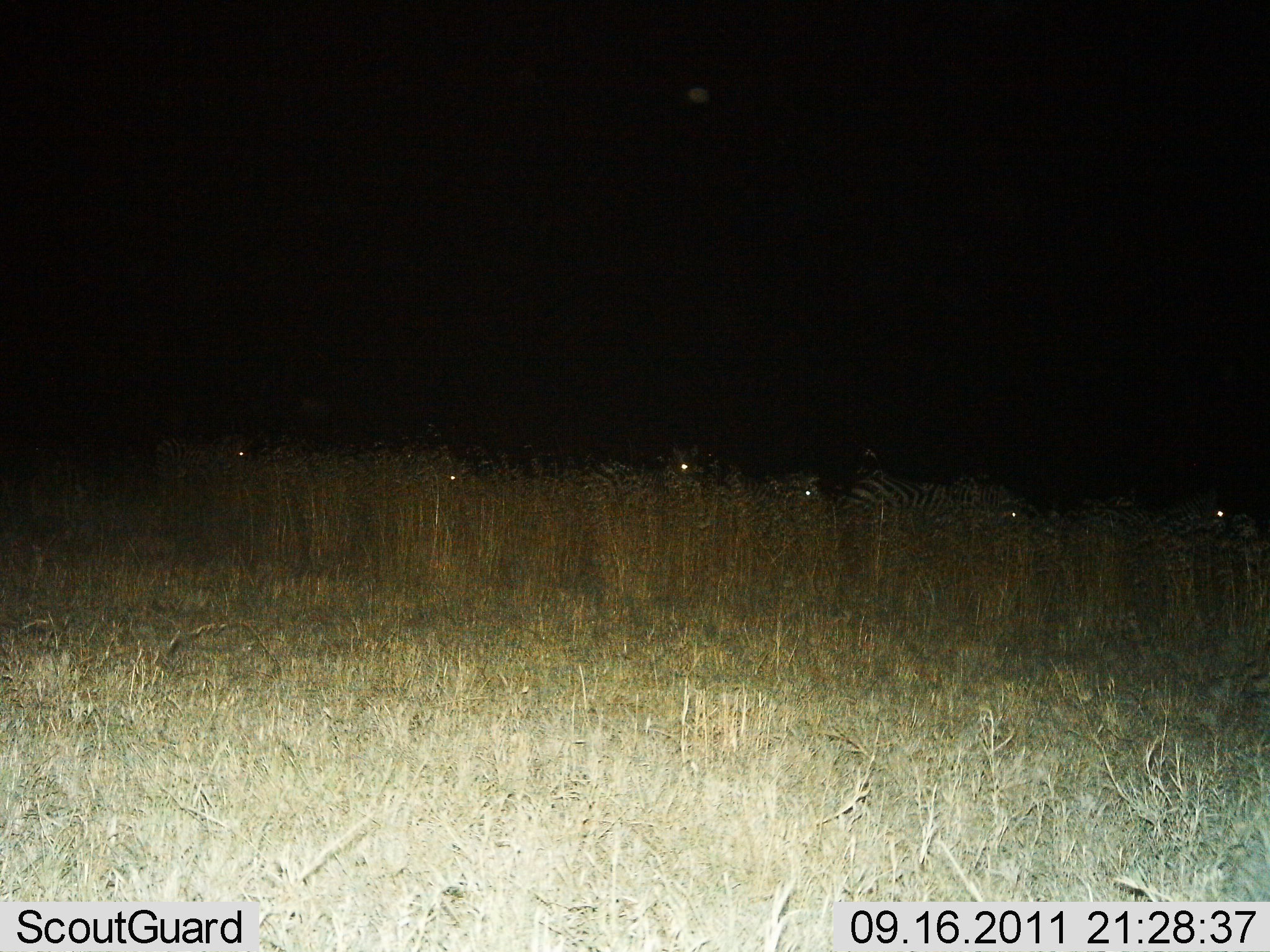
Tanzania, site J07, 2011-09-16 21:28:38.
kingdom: Animalia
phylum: Chordata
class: Mammalia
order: Perissodactyla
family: Equidae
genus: Equus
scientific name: Equus quagga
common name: plains zebra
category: zebra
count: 7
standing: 92%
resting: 0%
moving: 8%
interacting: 0%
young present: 0%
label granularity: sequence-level